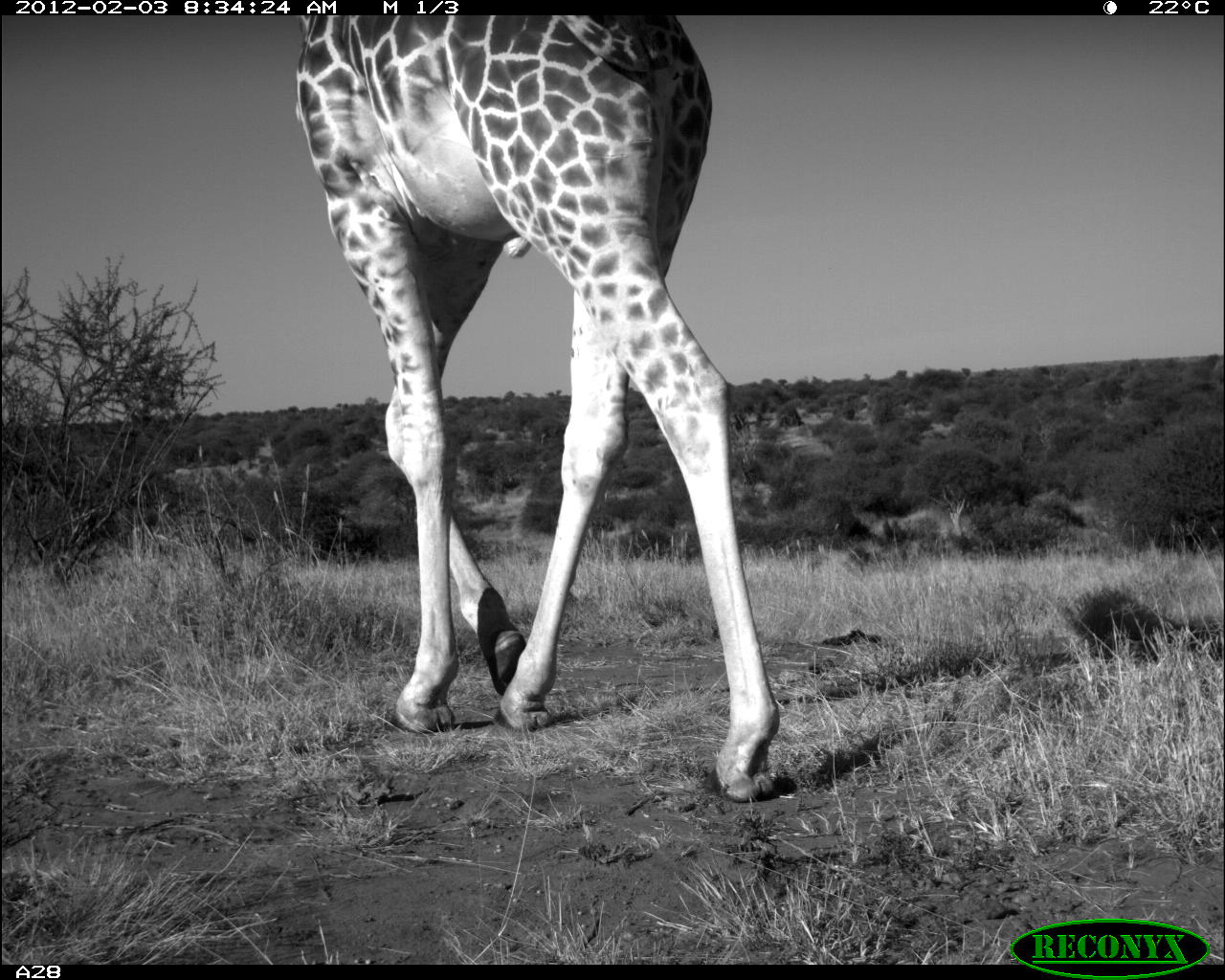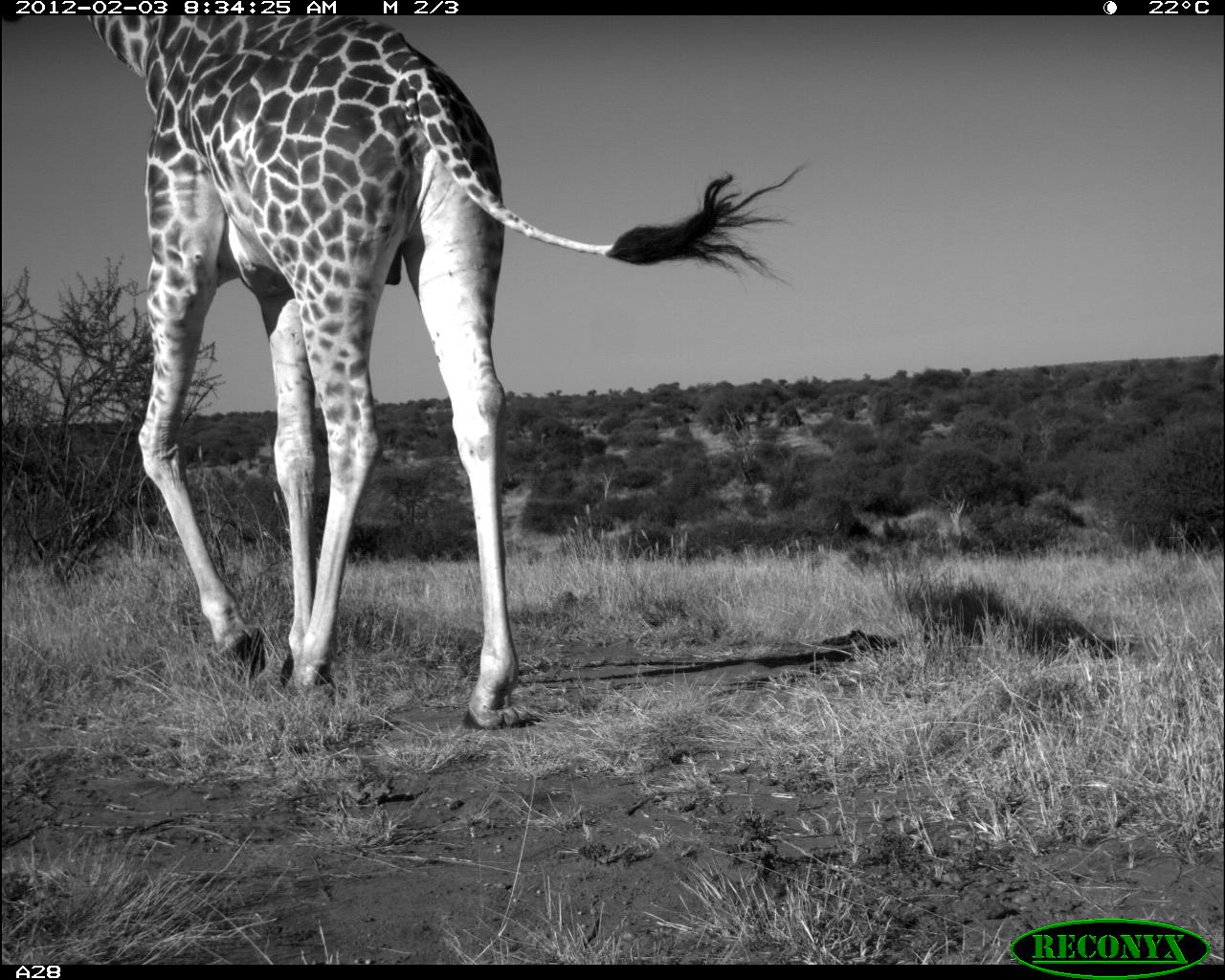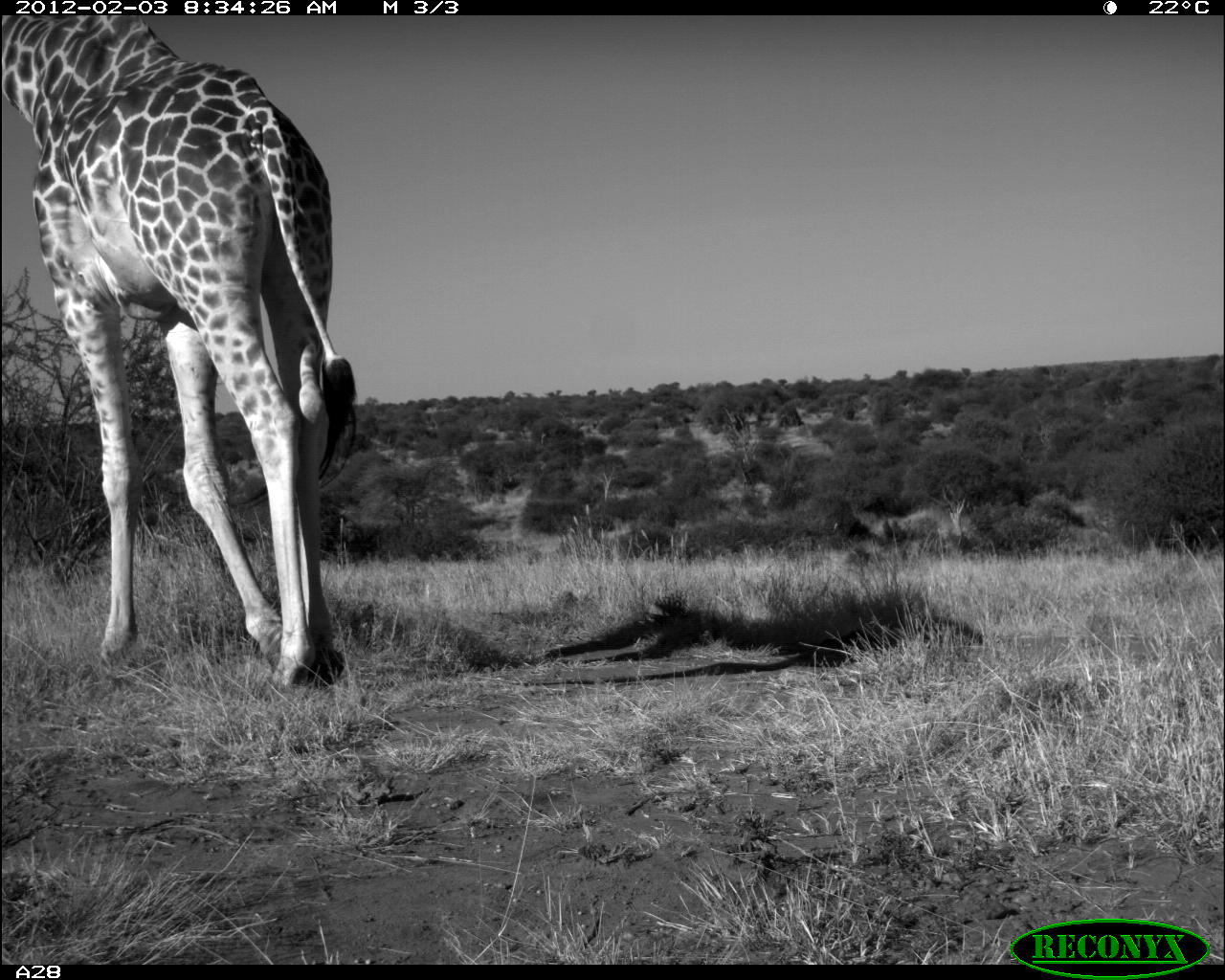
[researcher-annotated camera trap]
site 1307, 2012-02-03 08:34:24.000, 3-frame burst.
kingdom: Animalia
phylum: Chordata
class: Mammalia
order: Artiodactyla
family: Giraffidae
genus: Giraffa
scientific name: Giraffa camelopardalis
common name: giraffe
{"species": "Giraffa camelopardalis (giraffe)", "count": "1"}